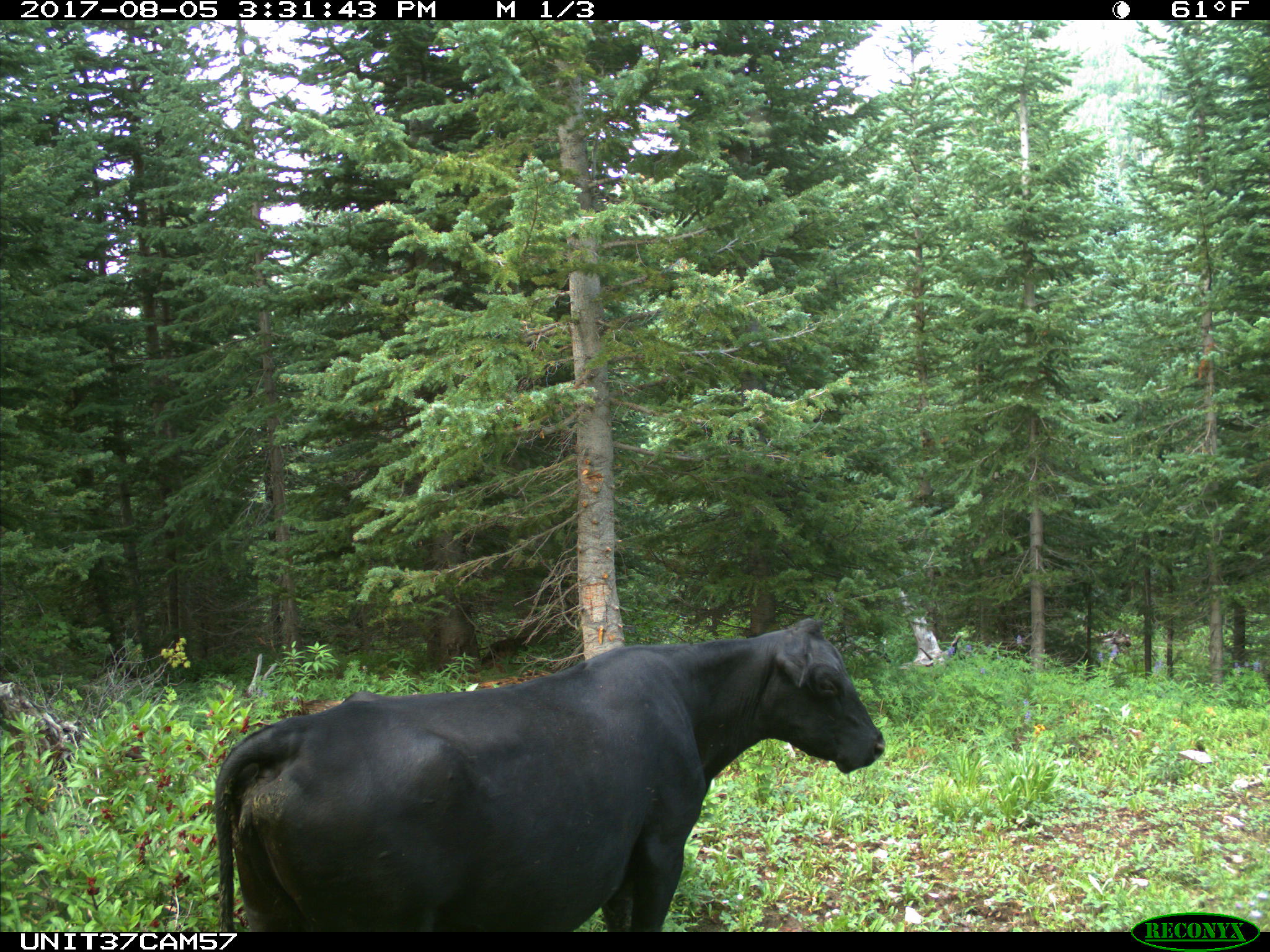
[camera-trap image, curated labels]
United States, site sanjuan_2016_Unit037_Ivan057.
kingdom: Animalia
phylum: Chordata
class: Mammalia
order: Artiodactyla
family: Bovidae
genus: Bos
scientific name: Bos taurus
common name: domestic cow